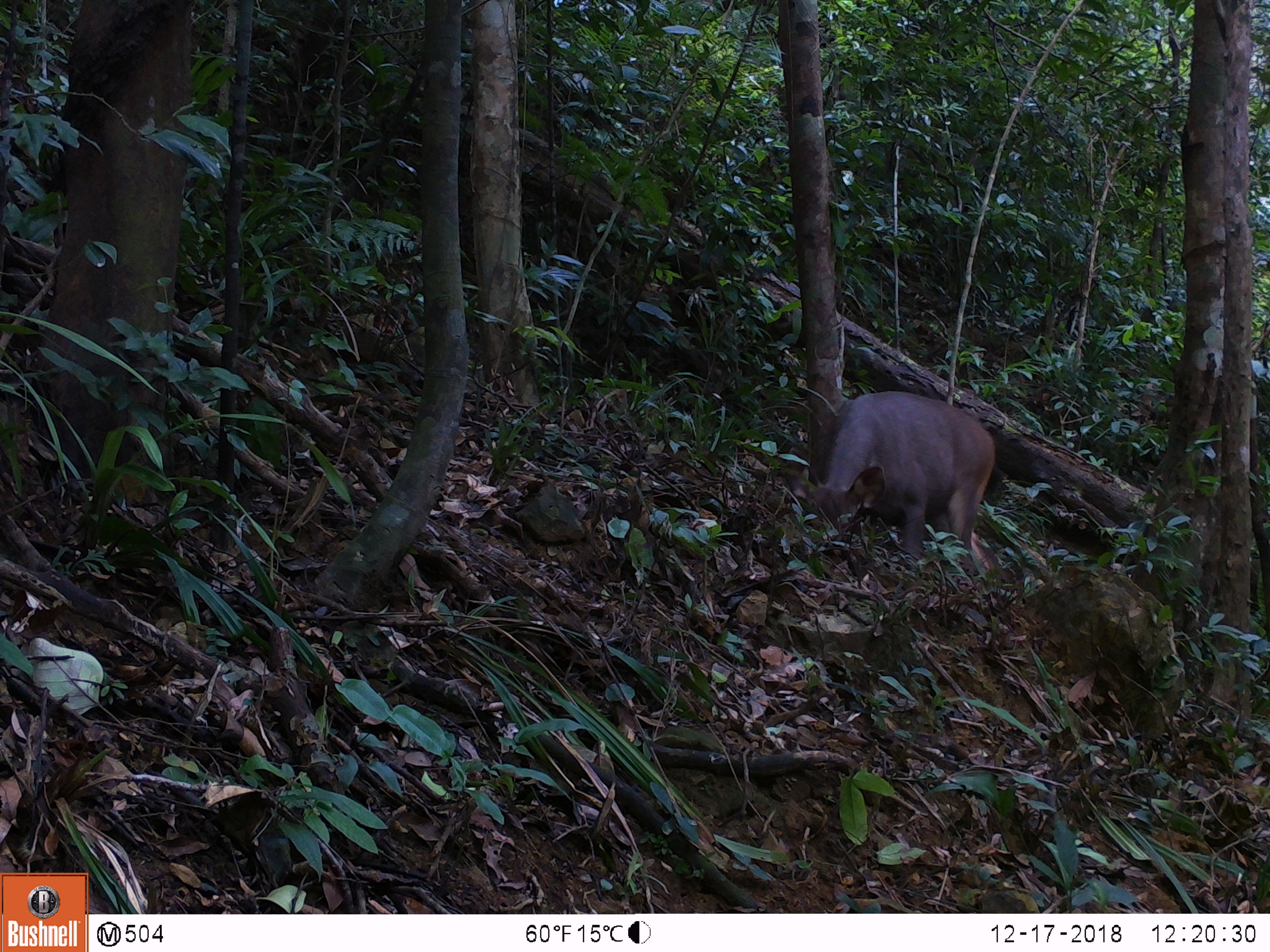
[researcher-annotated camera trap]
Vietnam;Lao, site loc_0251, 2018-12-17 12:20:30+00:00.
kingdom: Animalia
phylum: Chordata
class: Mammalia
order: Artiodactyla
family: Cervidae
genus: Rusa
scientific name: Rusa unicolor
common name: sambar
Sambar (Rusa unicolor). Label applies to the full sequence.